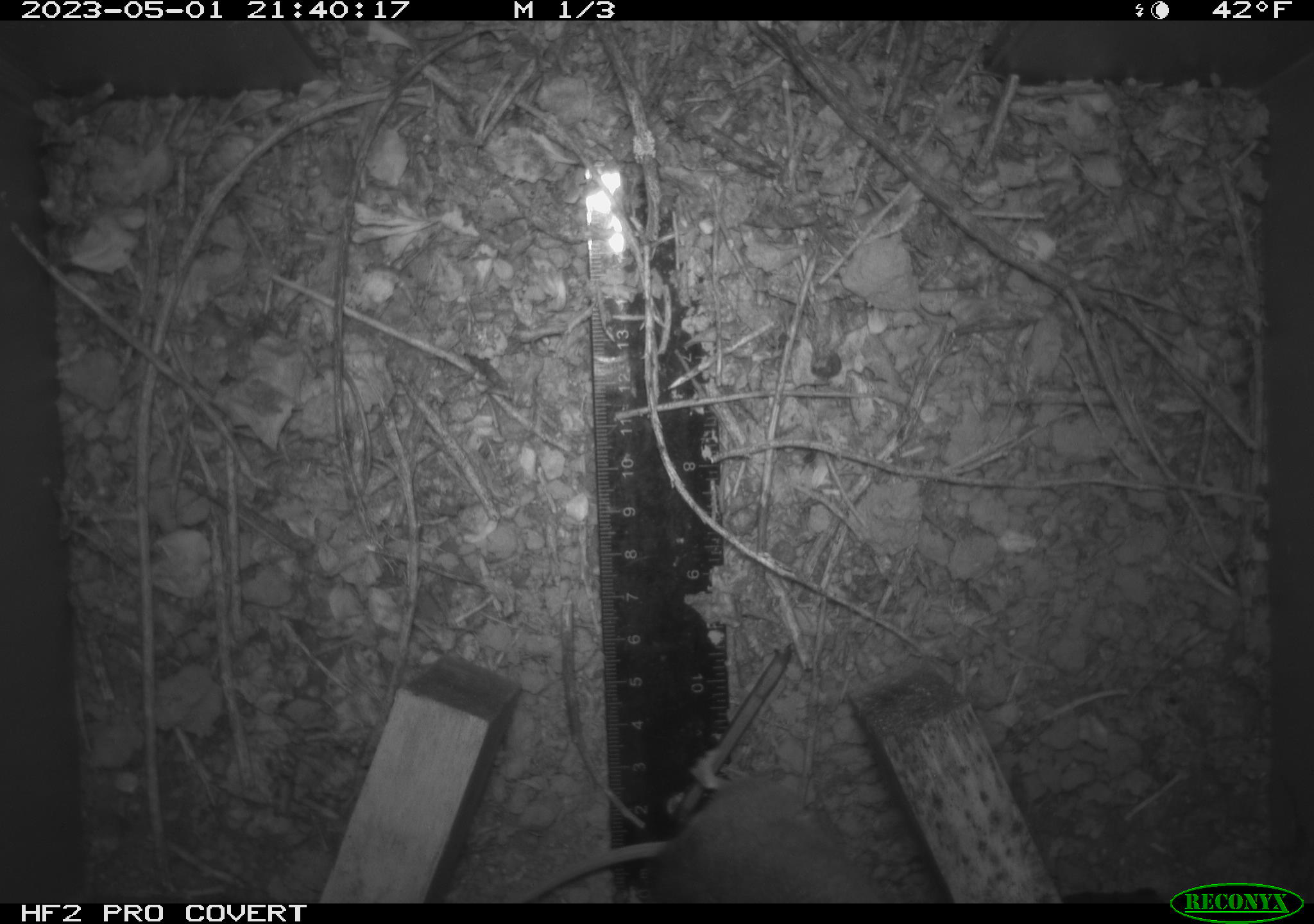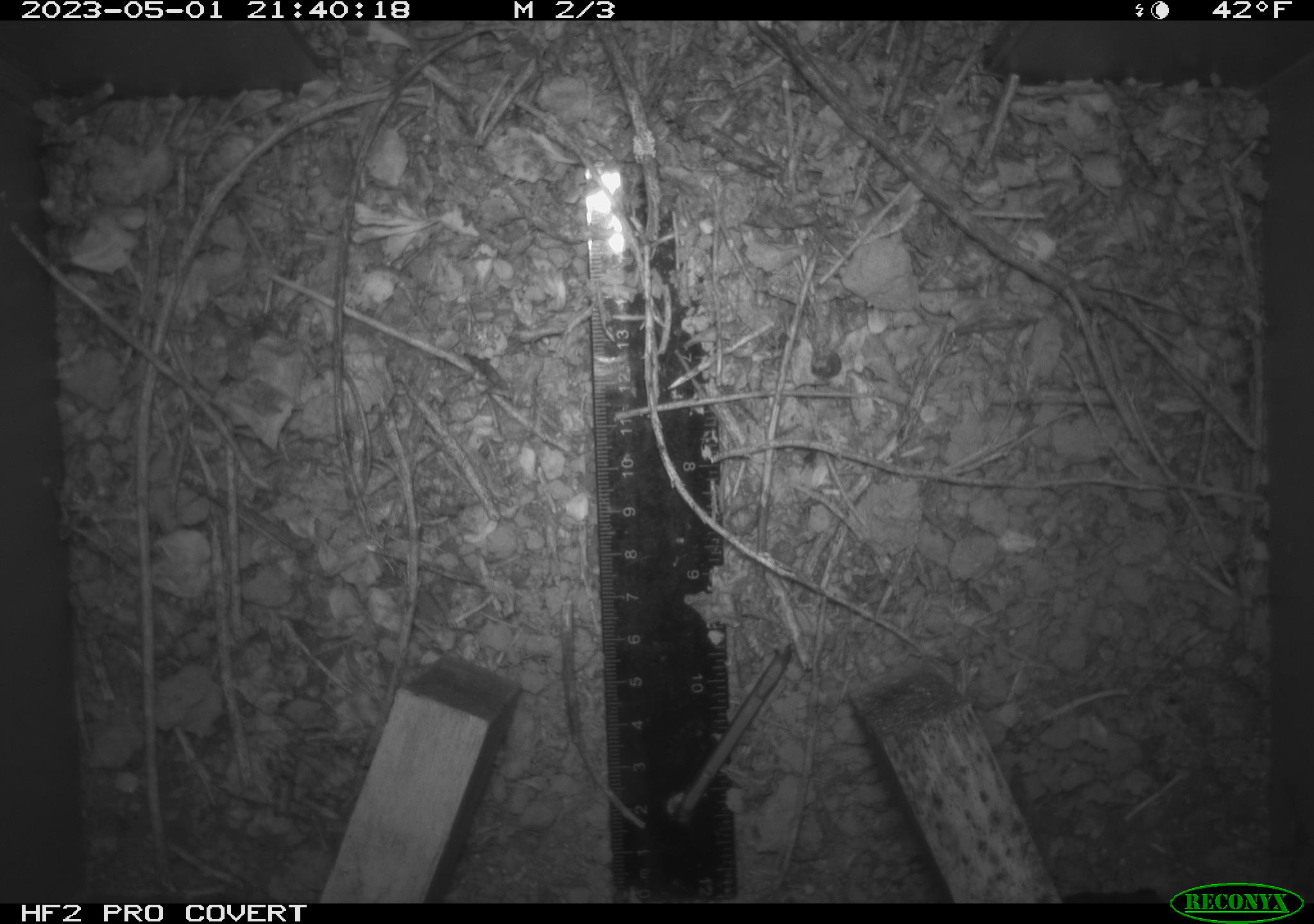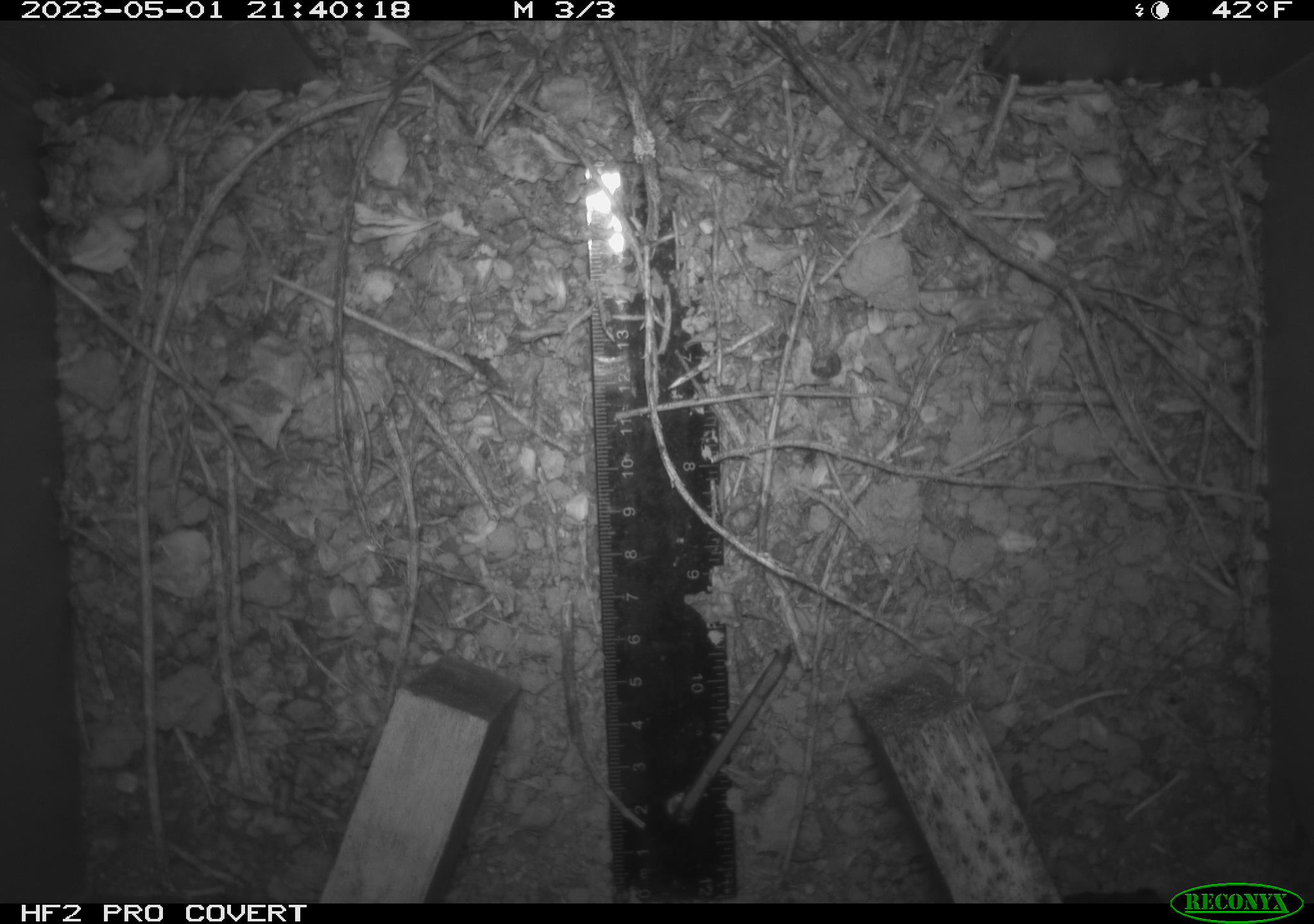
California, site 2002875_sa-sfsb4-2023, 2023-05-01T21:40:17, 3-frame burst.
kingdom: Animalia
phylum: Chordata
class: Mammalia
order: Rodentia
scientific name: Rodentia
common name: mouse species